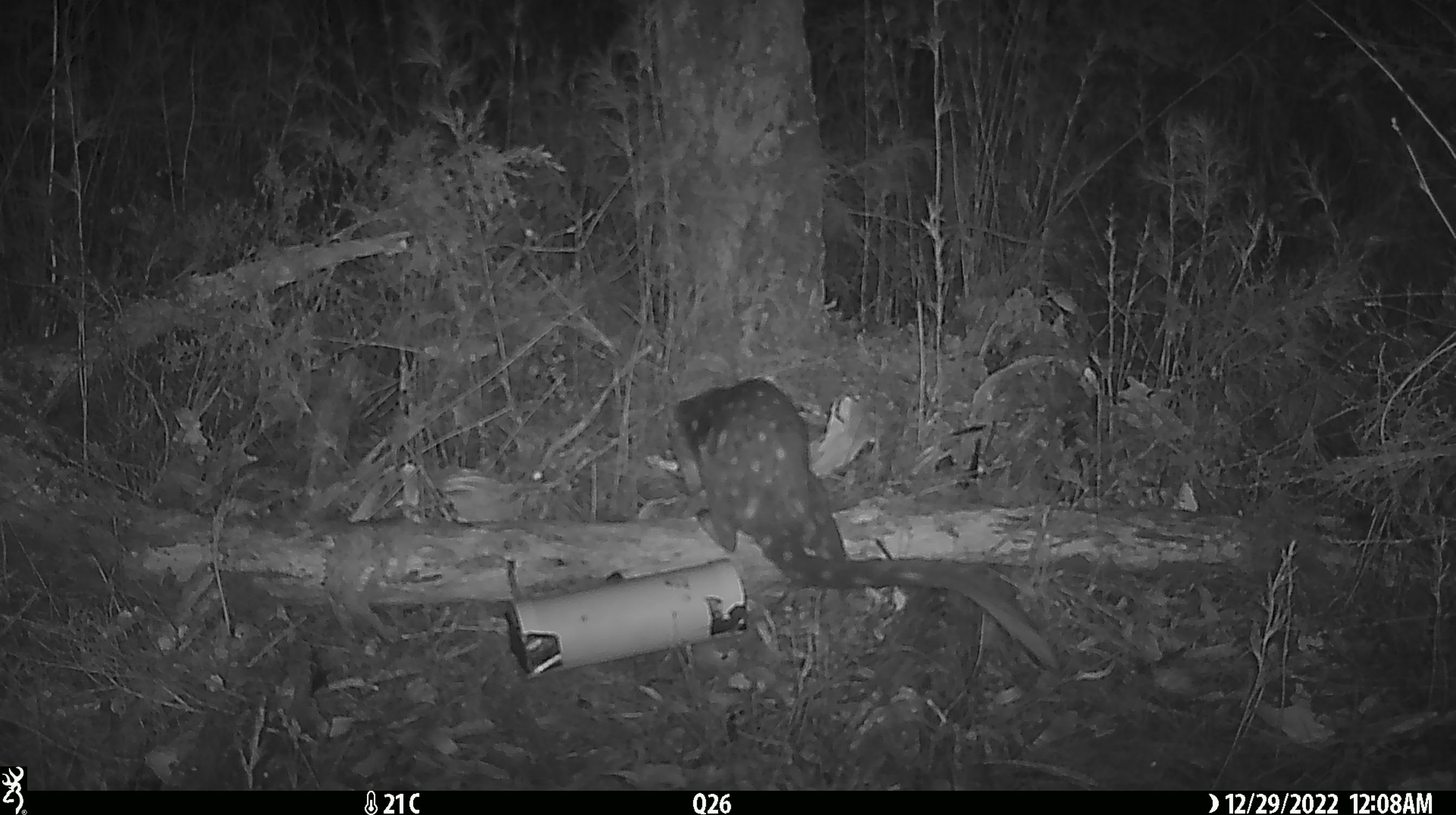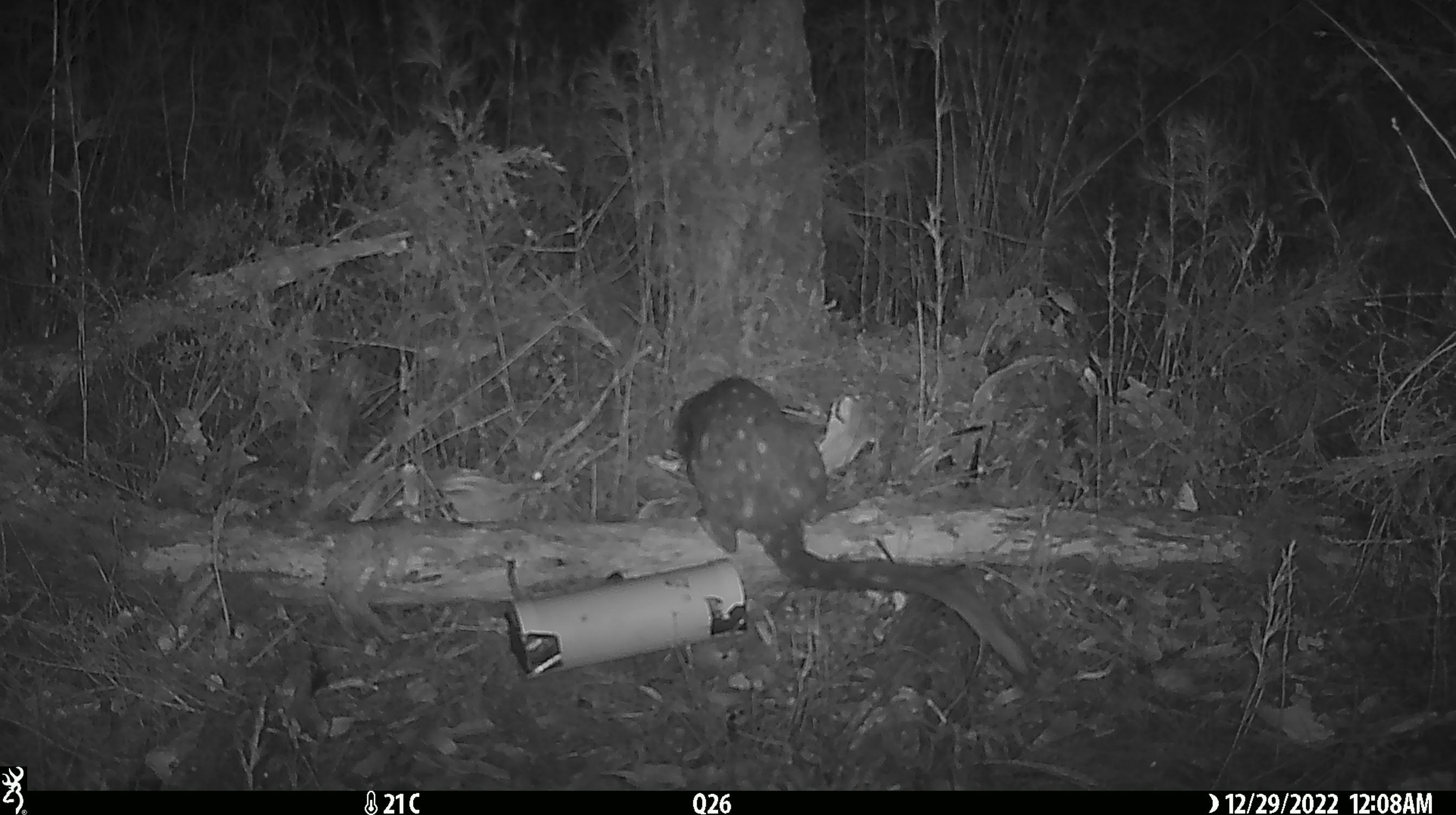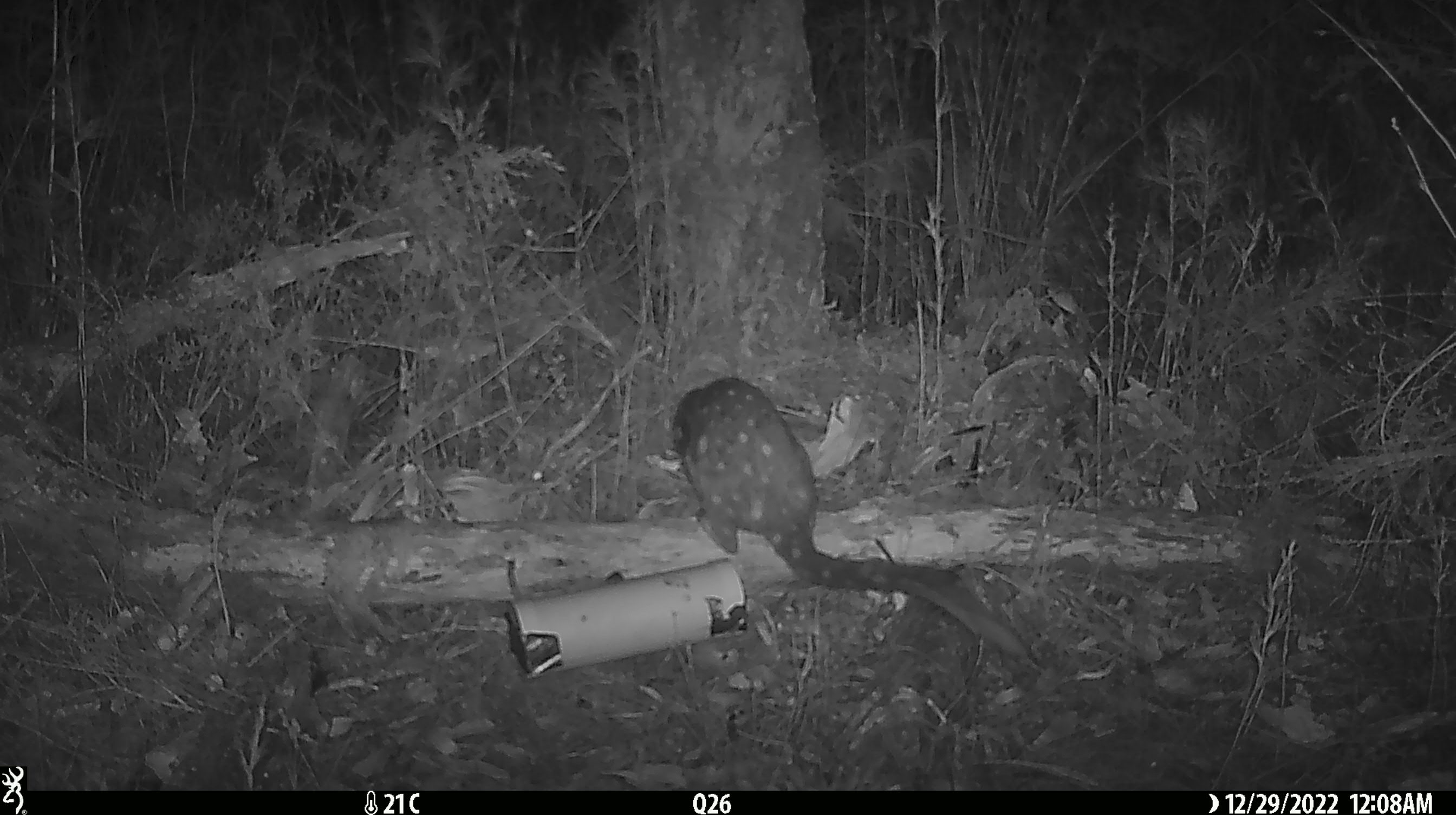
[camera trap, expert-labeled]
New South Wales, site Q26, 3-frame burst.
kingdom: Animalia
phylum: Chordata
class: Mammalia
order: Dasyuromorphia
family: Dasyuridae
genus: Dasyurus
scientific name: Dasyurus maculatus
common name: spotted-tailed quoll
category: quoll